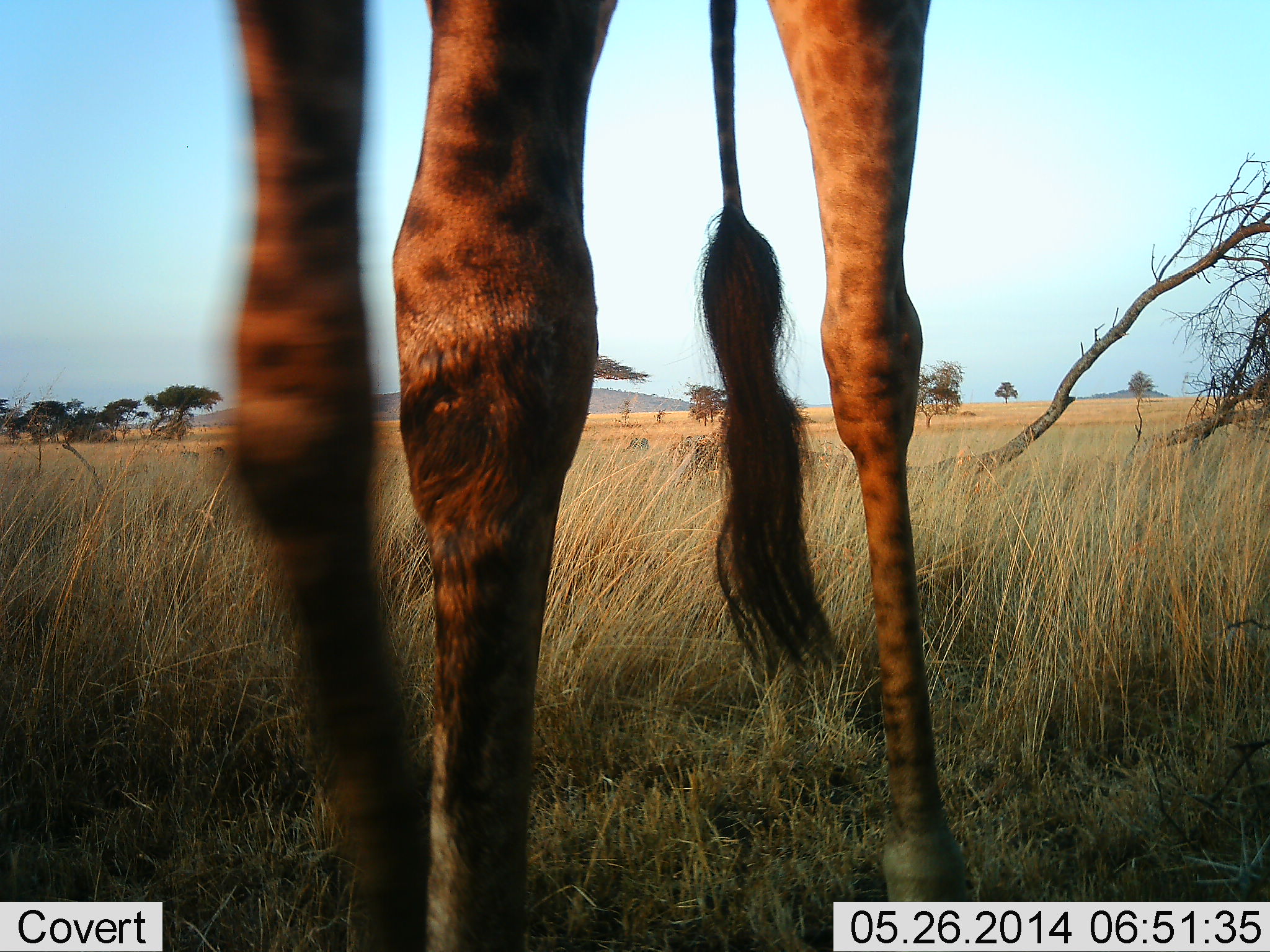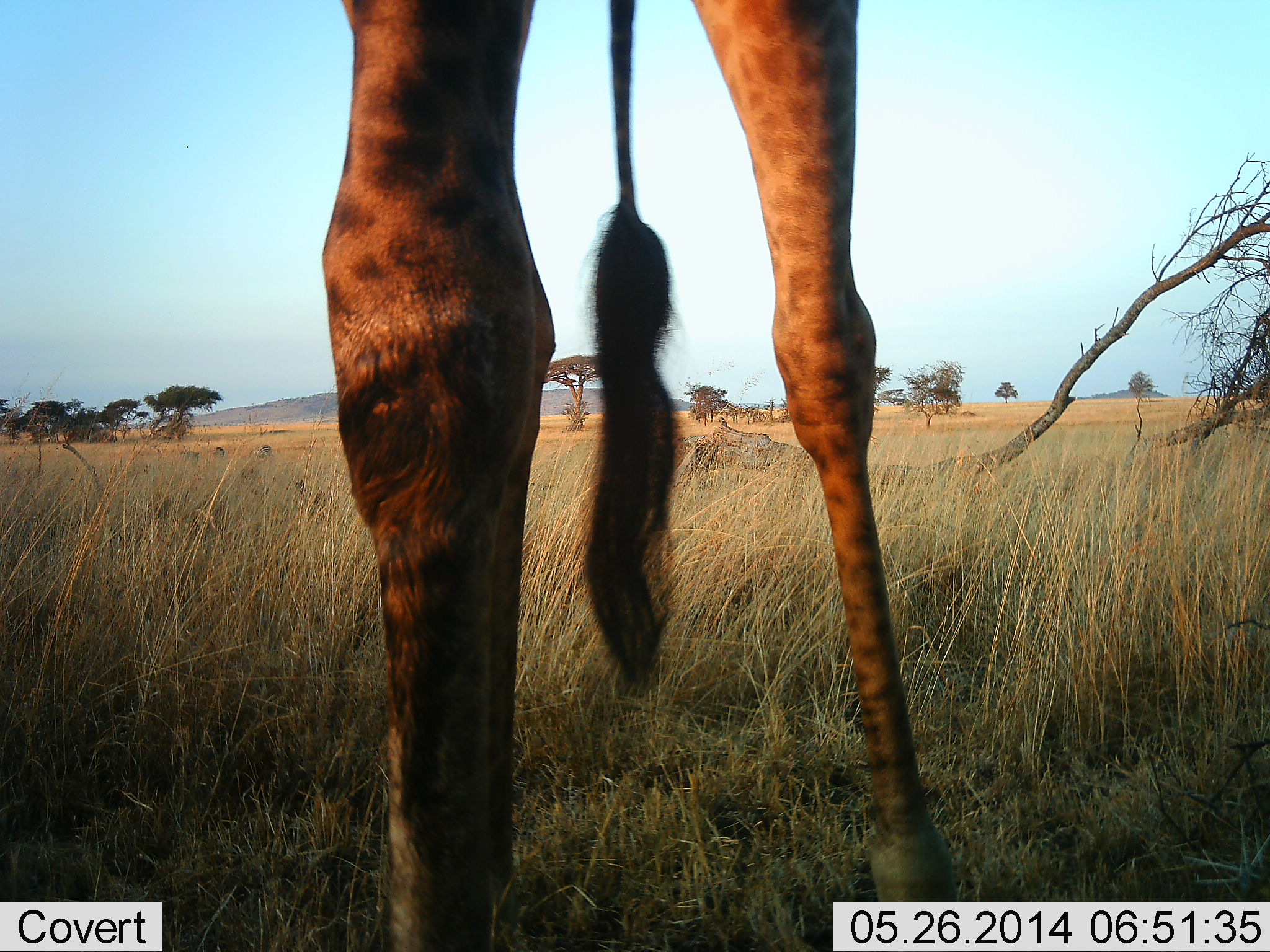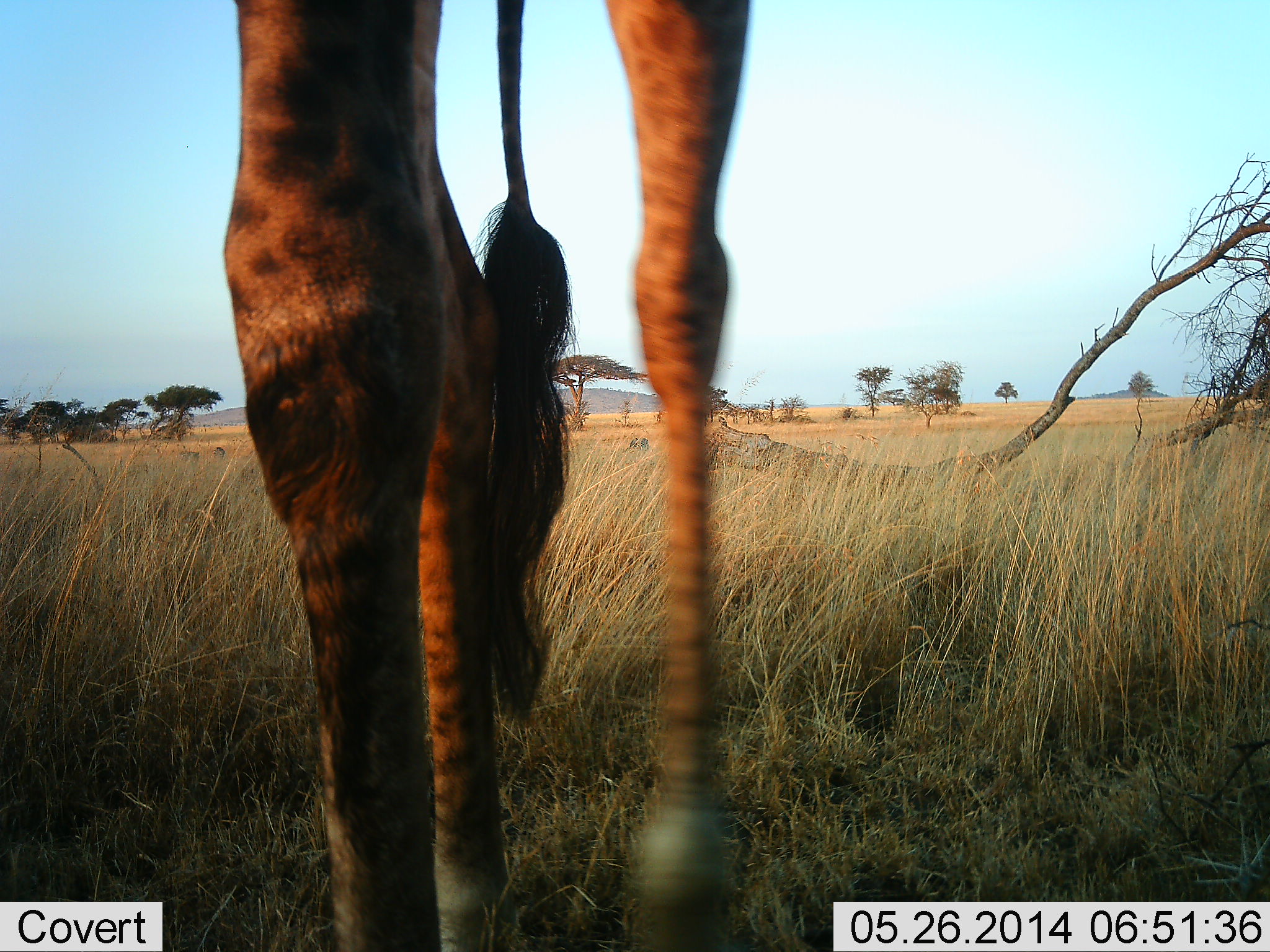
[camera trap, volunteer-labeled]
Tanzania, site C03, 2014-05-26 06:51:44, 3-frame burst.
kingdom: Animalia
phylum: Chordata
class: Mammalia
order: Artiodactyla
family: Giraffidae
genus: Giraffa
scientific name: Giraffa camelopardalis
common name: giraffe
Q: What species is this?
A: Giraffe (Giraffa camelopardalis).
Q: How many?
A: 1.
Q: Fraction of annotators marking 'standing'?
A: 67%.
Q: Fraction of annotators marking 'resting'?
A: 0%.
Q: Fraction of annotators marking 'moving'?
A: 22%.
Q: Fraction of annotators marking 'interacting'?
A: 0%.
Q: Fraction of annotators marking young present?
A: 0%.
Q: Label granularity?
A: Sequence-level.